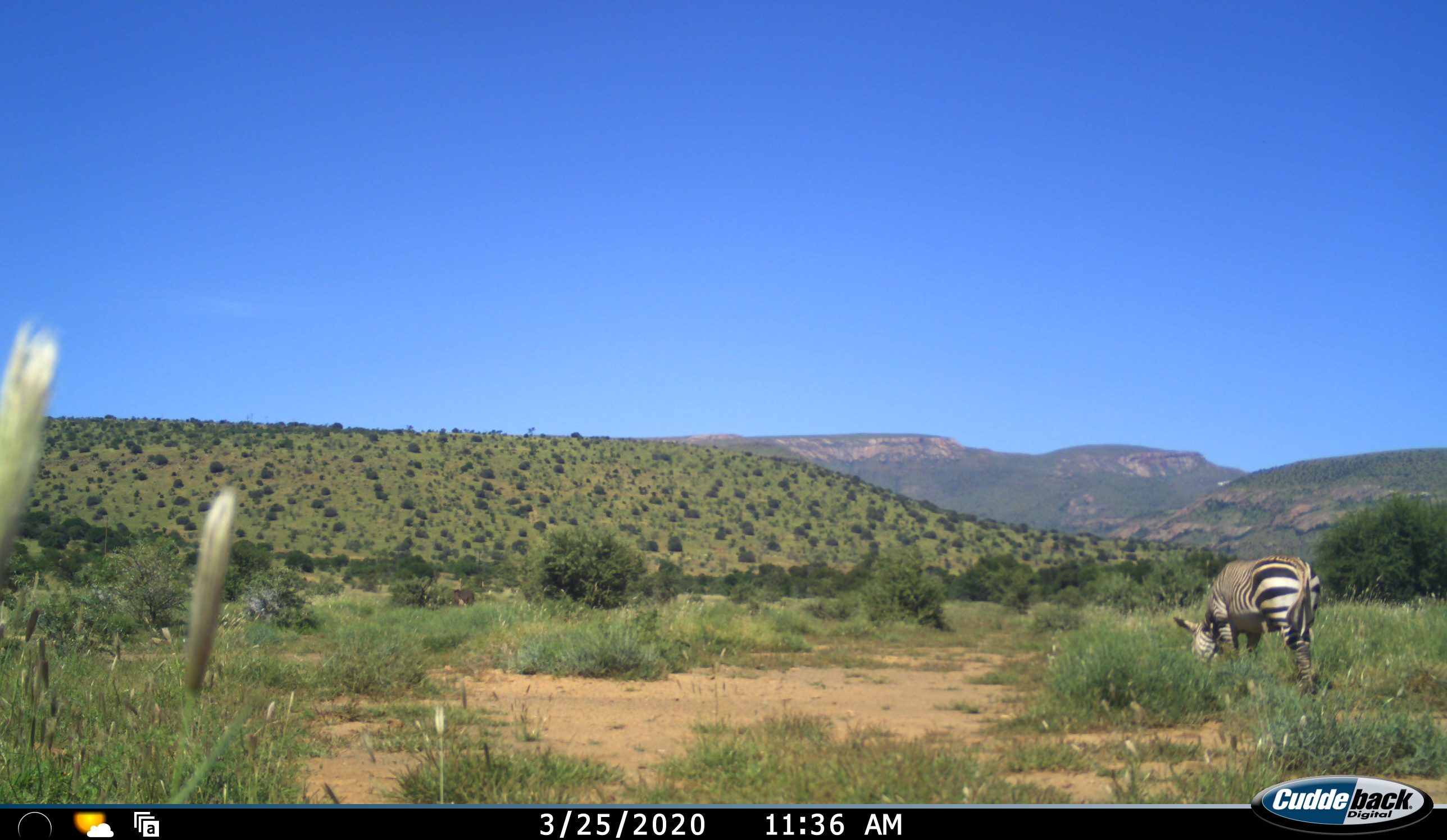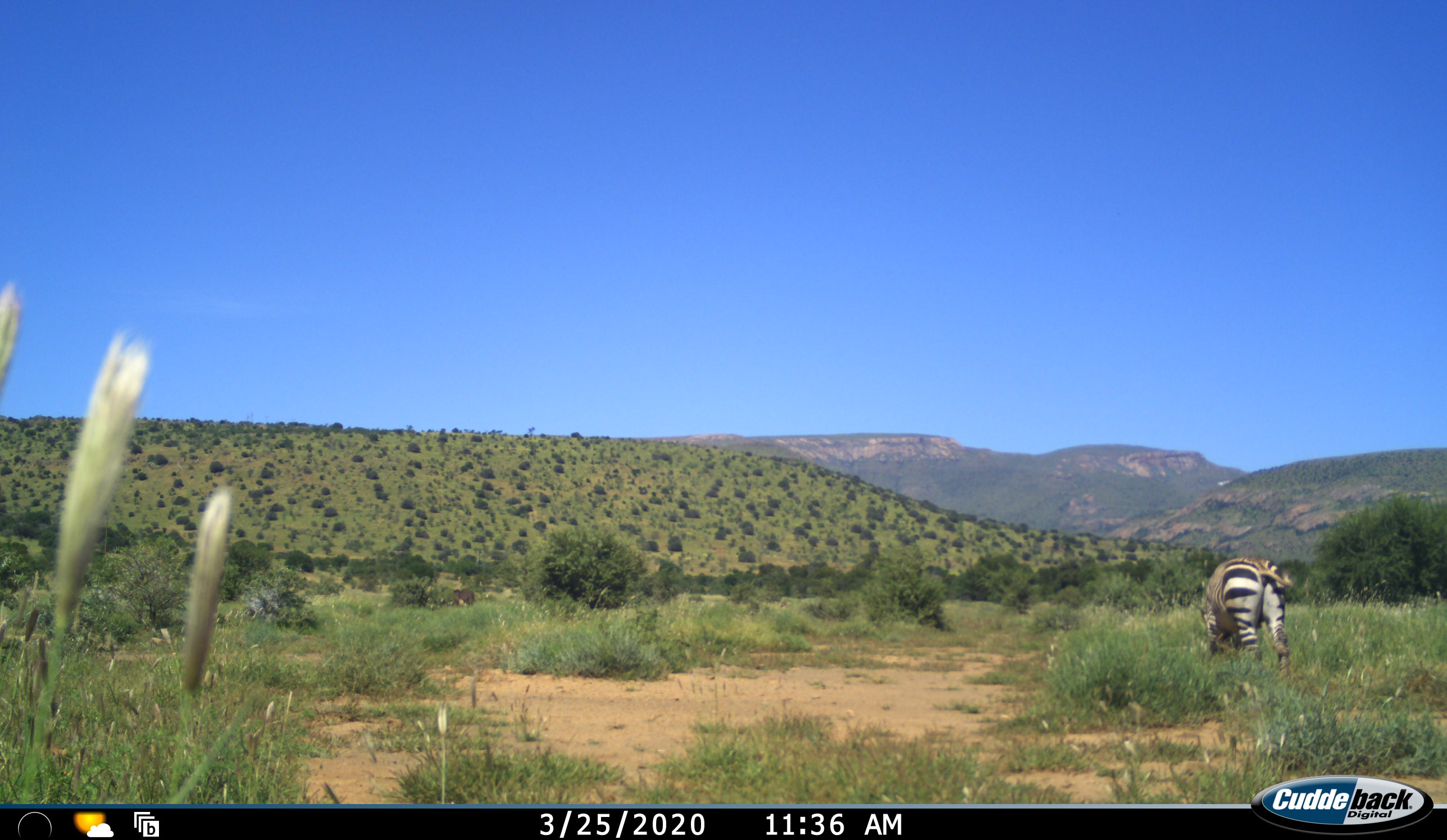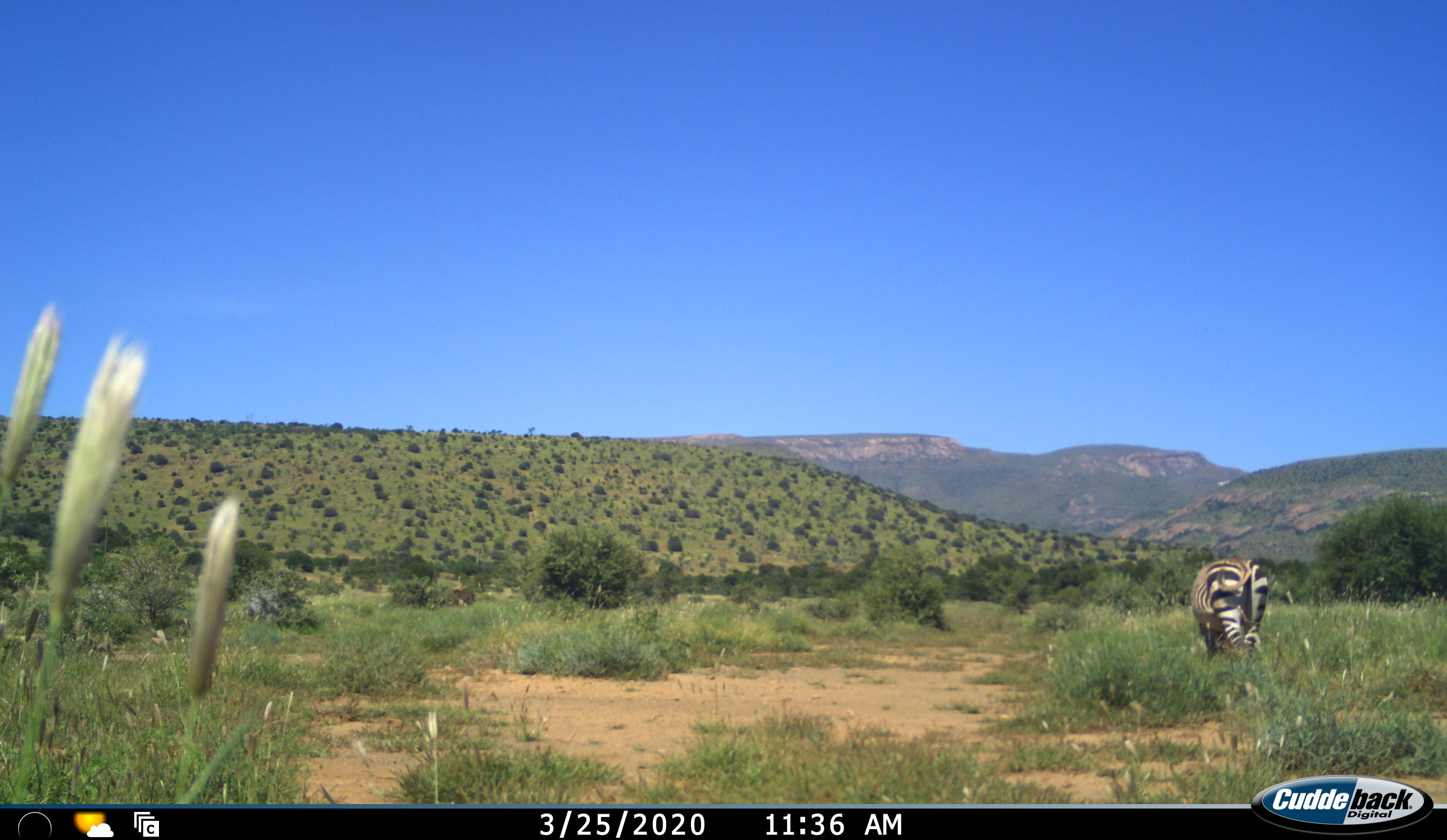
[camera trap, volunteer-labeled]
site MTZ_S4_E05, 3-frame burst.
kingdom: Animalia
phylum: Chordata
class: Mammalia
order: Perissodactyla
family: Equidae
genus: Equus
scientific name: Equus zebra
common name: mountain zebra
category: zebramountain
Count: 1.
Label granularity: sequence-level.